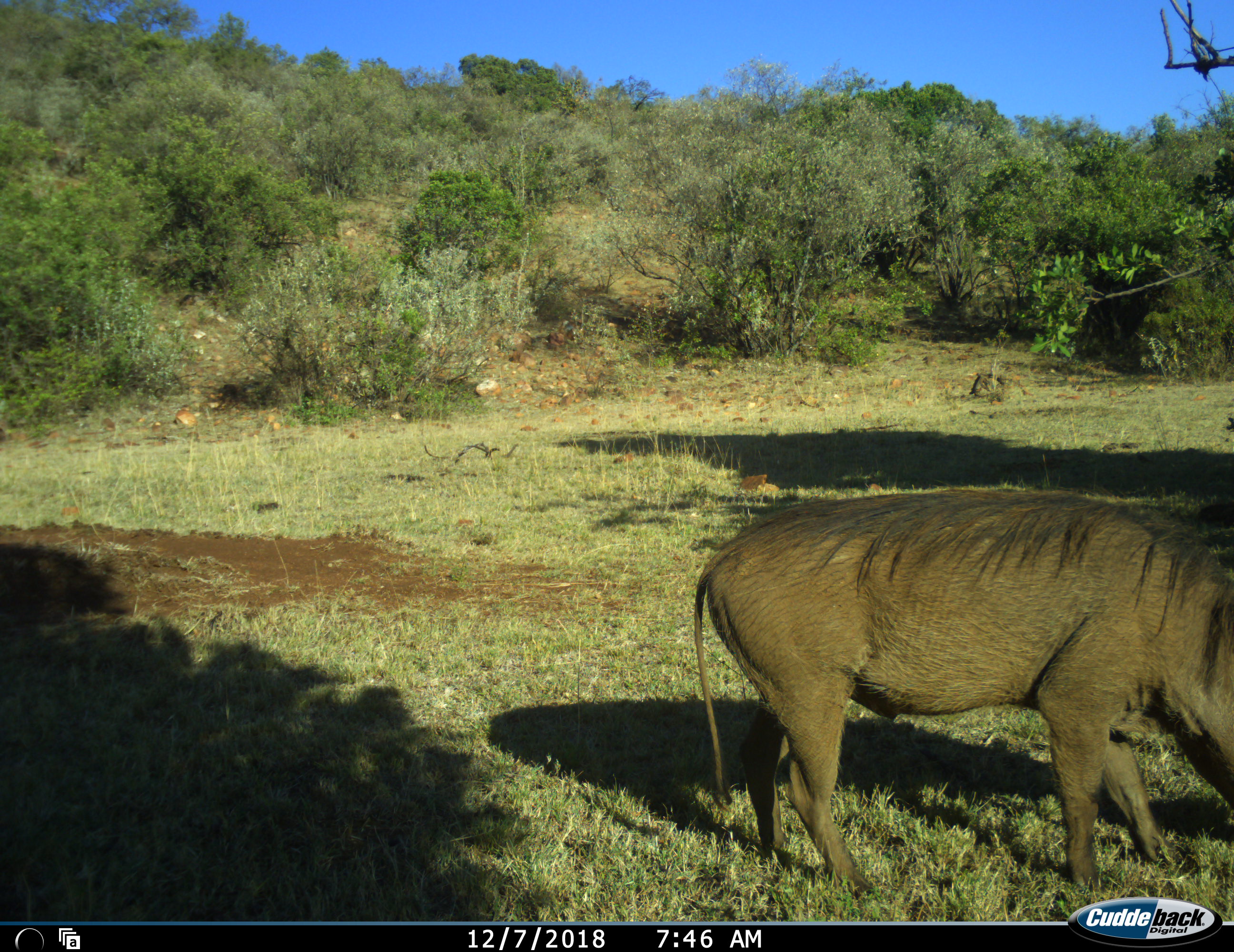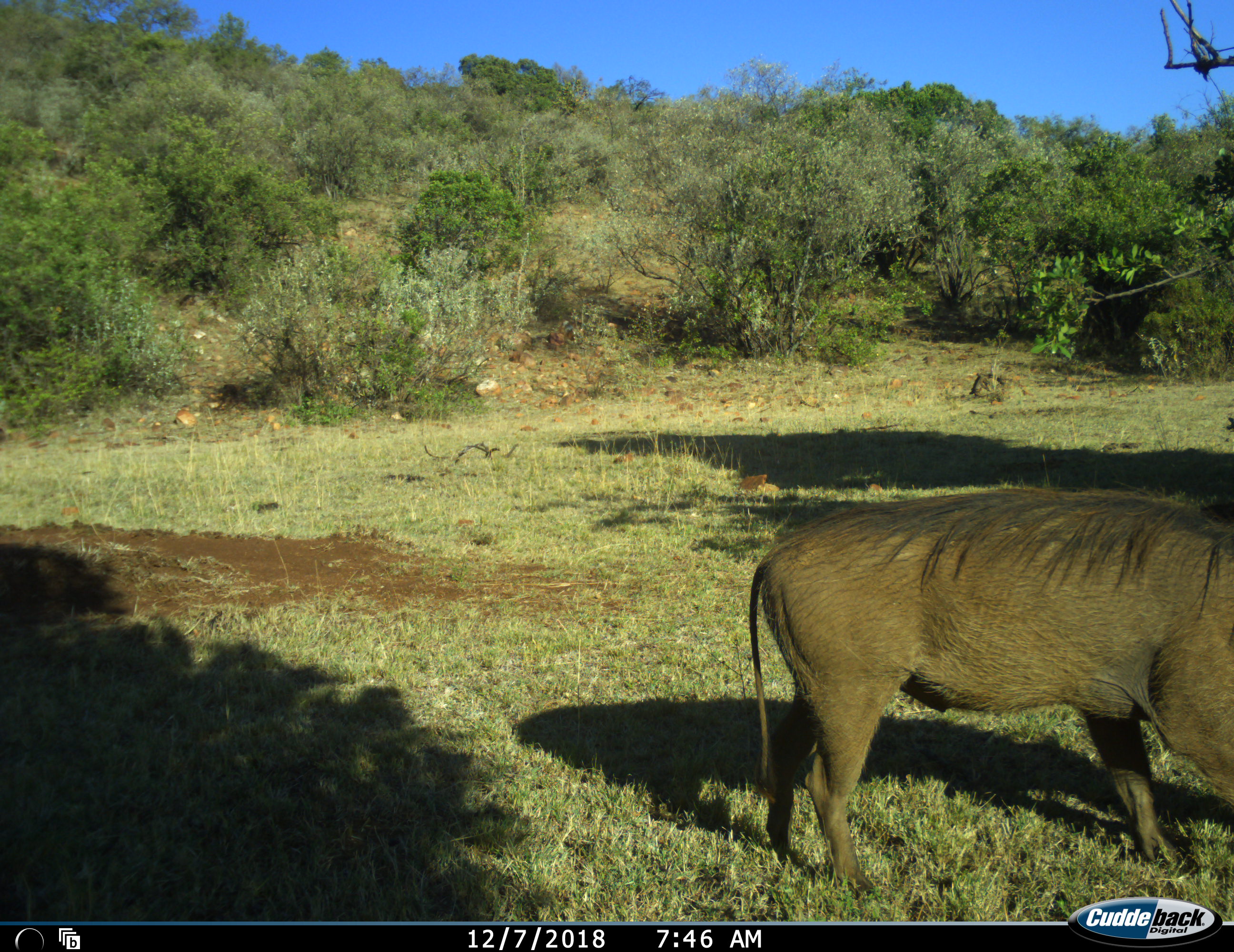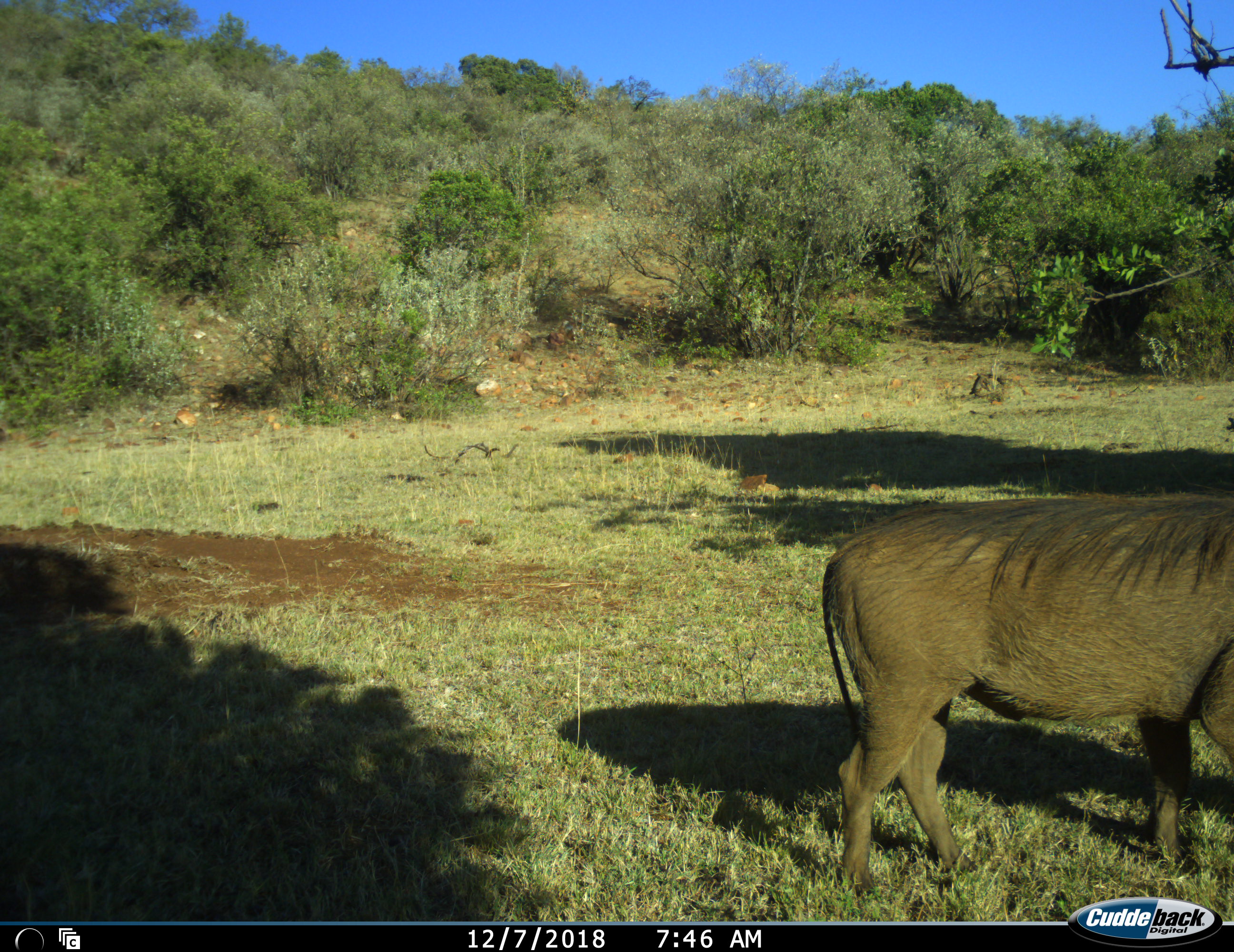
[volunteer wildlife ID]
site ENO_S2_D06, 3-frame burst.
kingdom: Animalia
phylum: Chordata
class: Mammalia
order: Artiodactyla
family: Suidae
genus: Phacochoerus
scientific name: Phacochoerus africanus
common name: warthog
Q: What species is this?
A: Warthog (Phacochoerus africanus).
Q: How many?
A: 1.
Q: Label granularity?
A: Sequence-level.